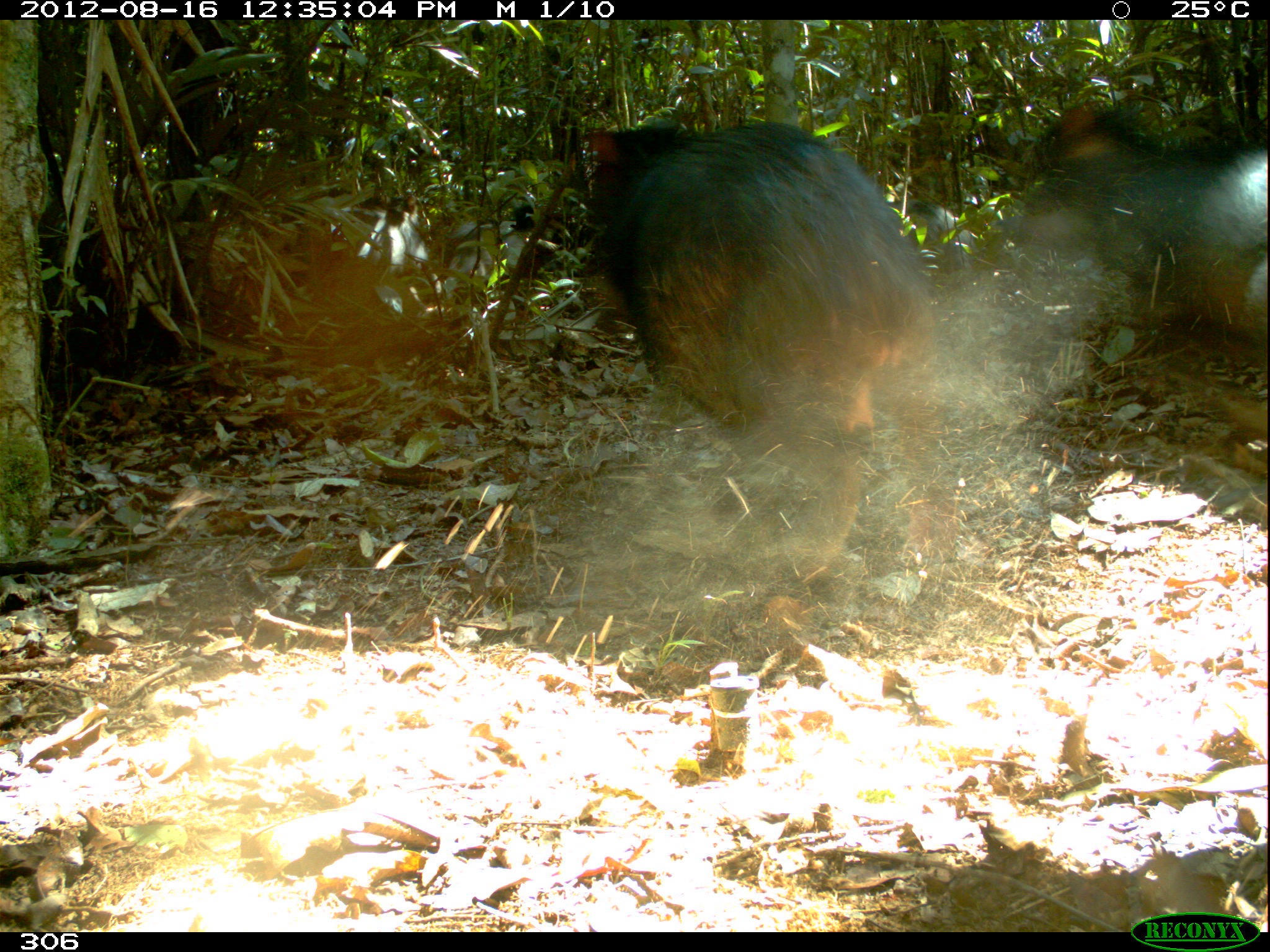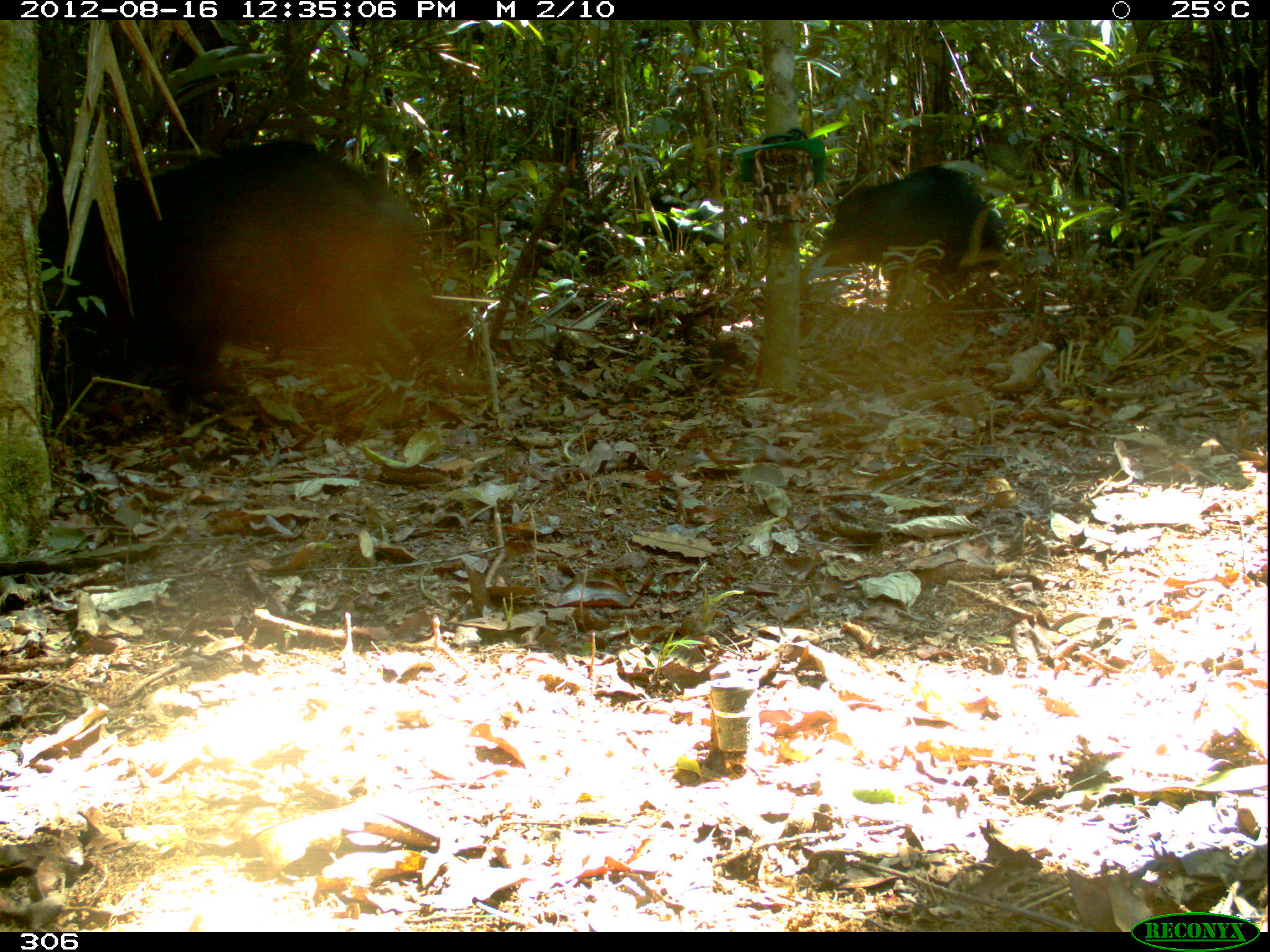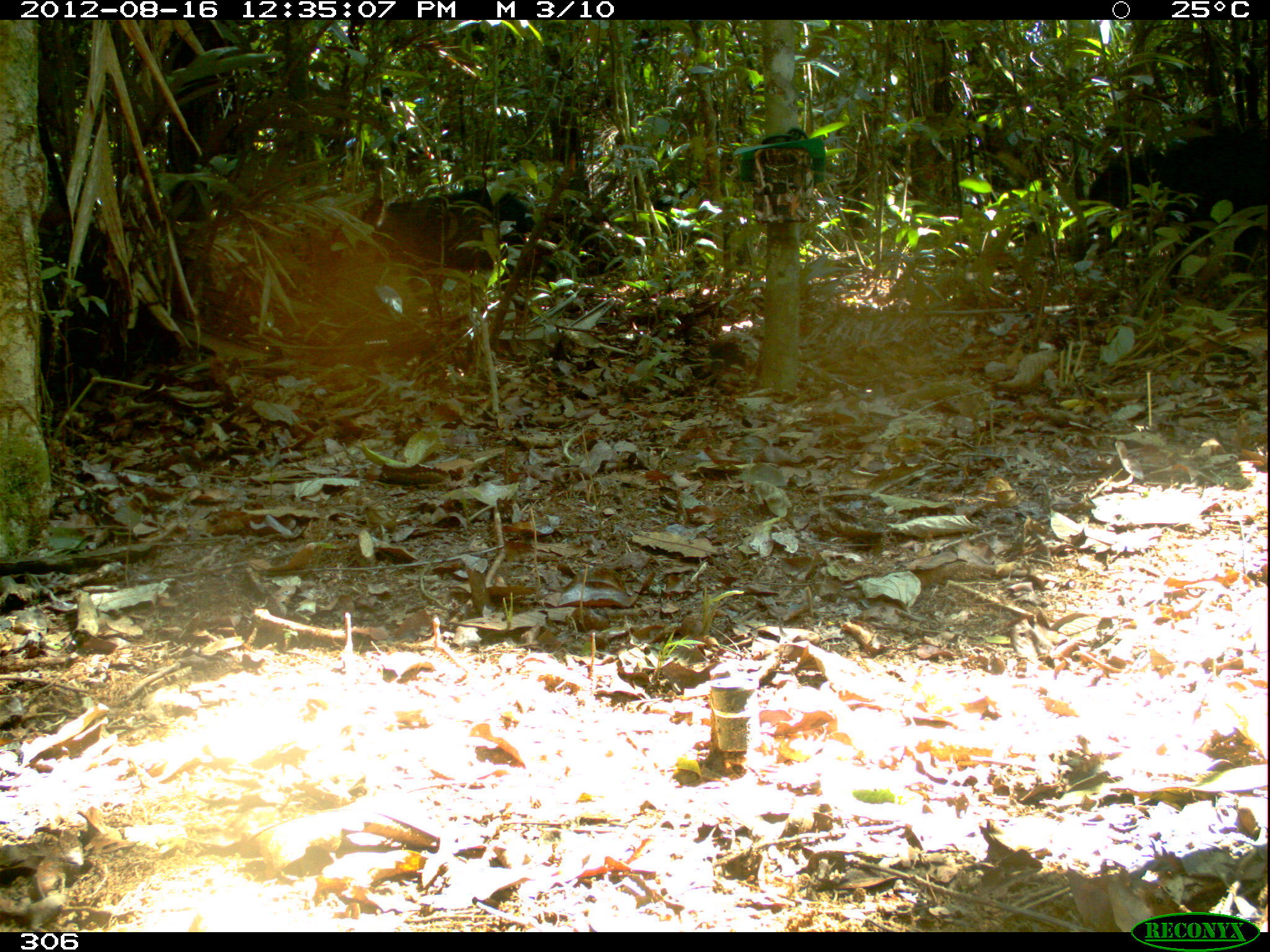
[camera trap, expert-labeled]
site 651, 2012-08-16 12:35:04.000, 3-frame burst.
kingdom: Animalia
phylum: Chordata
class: Mammalia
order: Artiodactyla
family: Tayassuidae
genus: Tayassu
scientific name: Tayassu pecari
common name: white-lipped peccary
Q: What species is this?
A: Tayassu pecari (white-lipped peccary).